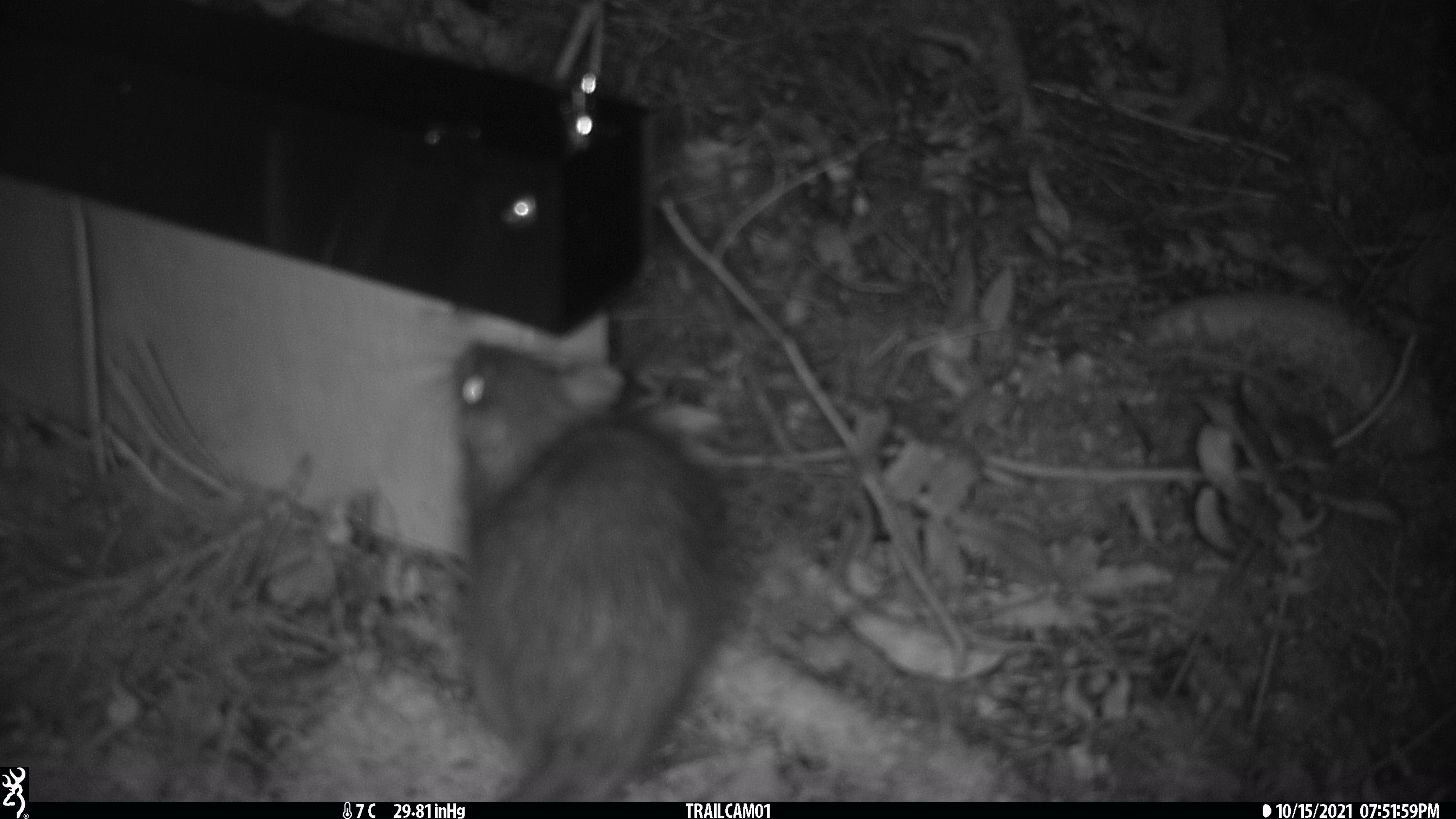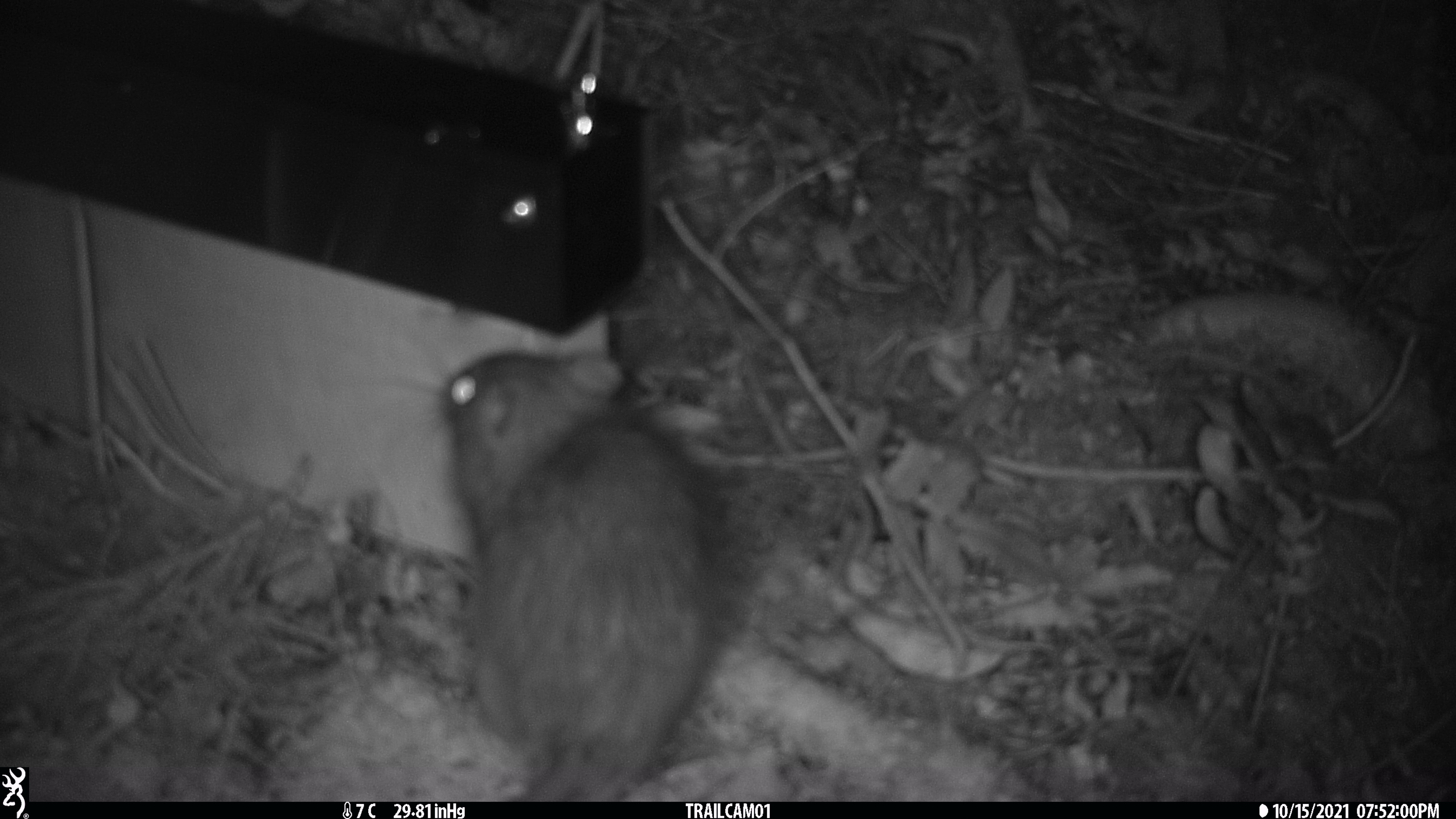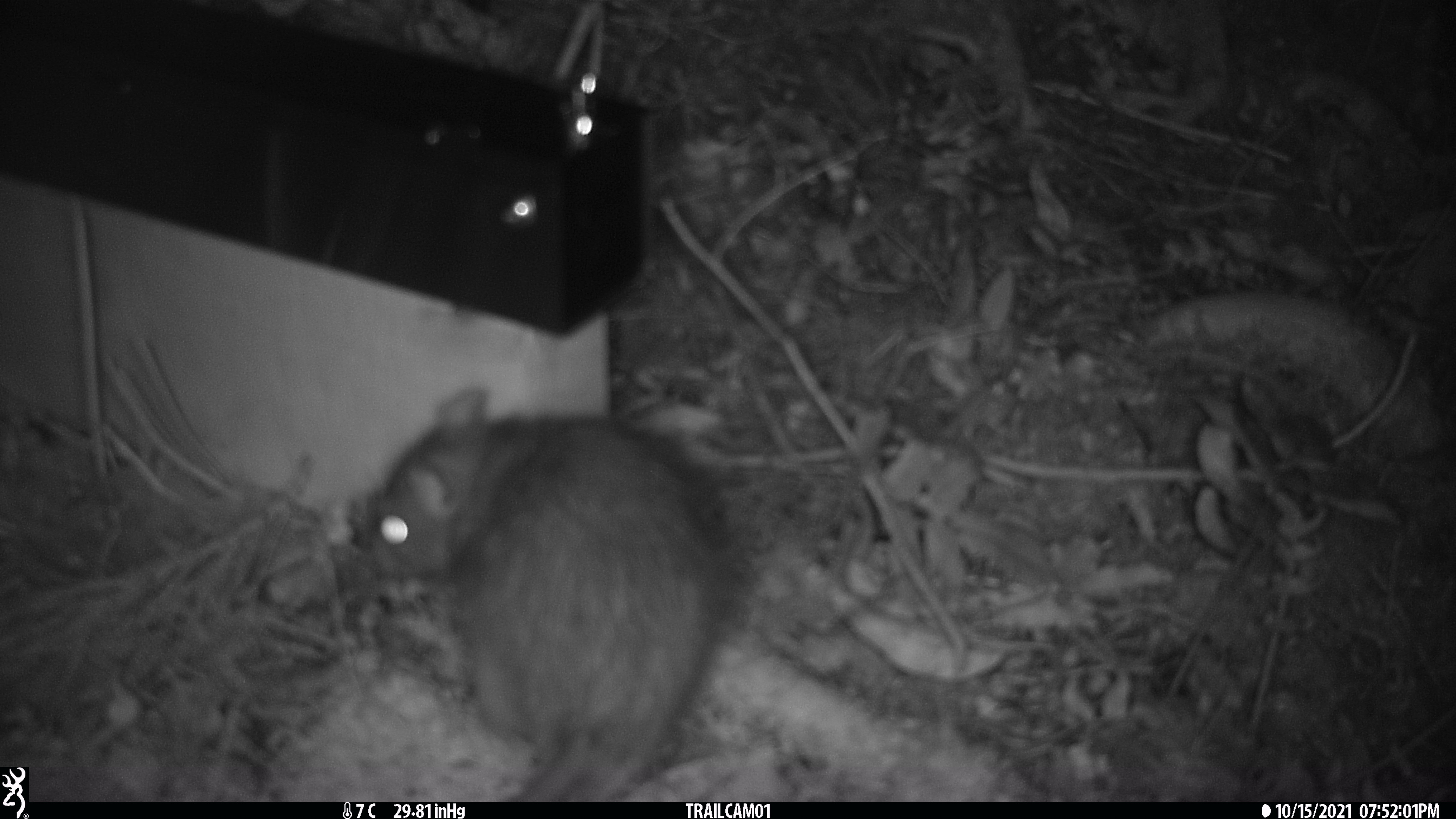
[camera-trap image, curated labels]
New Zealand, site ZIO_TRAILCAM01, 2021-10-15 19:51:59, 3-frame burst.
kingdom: Animalia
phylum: Chordata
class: Mammalia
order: Rodentia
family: Muridae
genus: Rattus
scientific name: Rattus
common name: rat